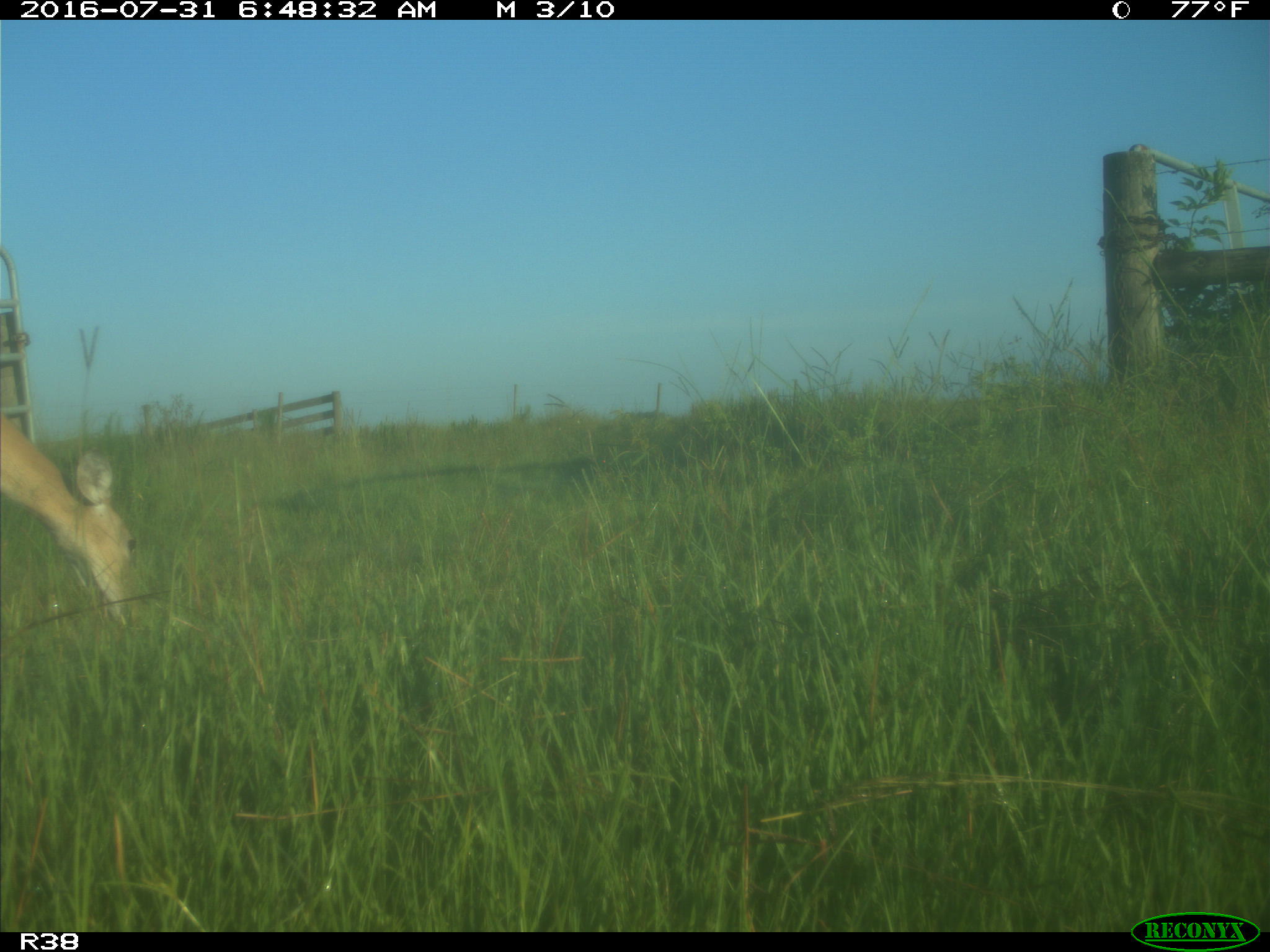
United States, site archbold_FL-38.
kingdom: Animalia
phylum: Chordata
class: Mammalia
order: Artiodactyla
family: Cervidae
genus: Odocoileus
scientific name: Odocoileus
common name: deer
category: unidentified deer